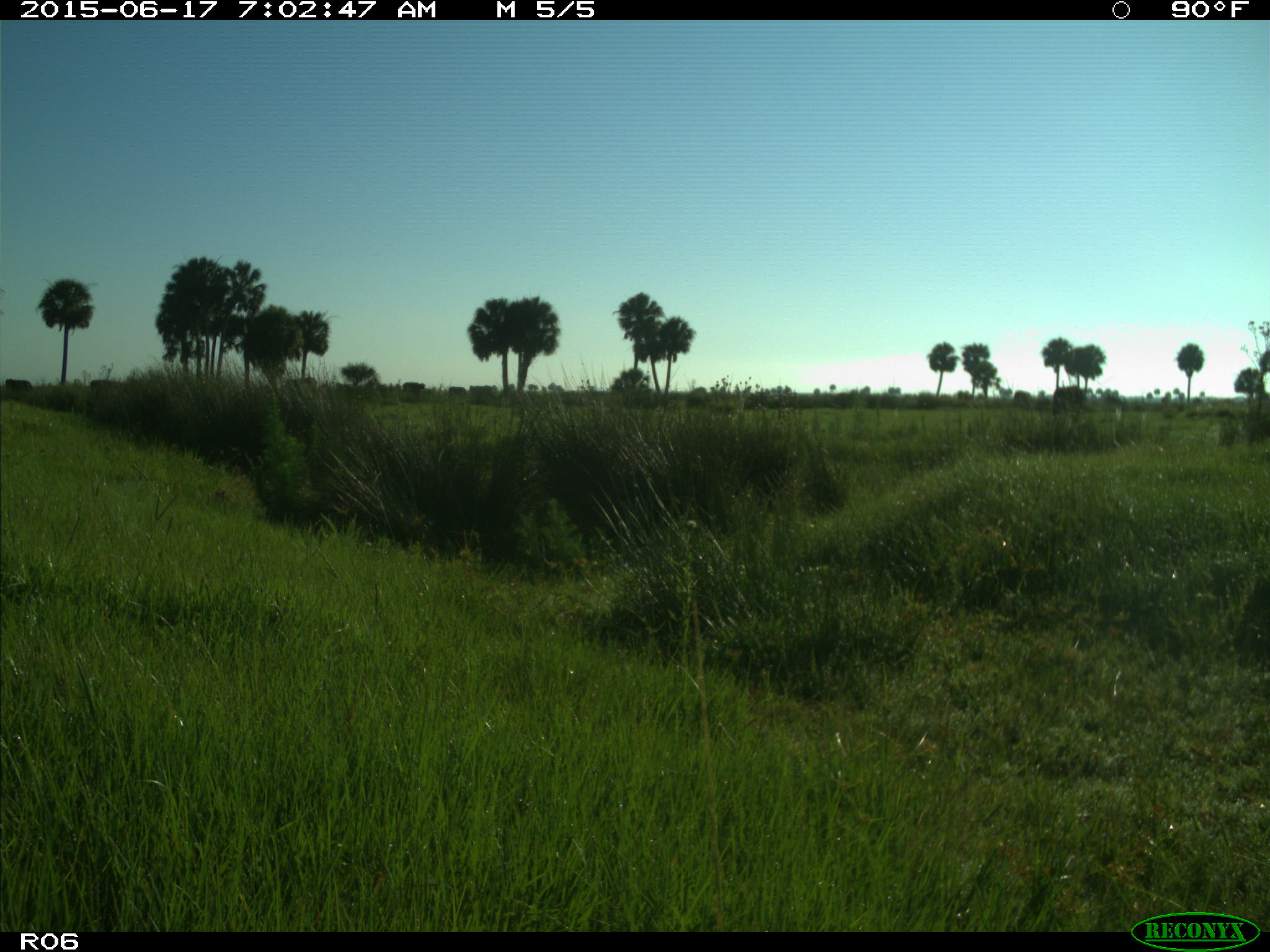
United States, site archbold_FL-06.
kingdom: Animalia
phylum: Chordata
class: Mammalia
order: Artiodactyla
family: Bovidae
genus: Bos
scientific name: Bos taurus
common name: domestic cow